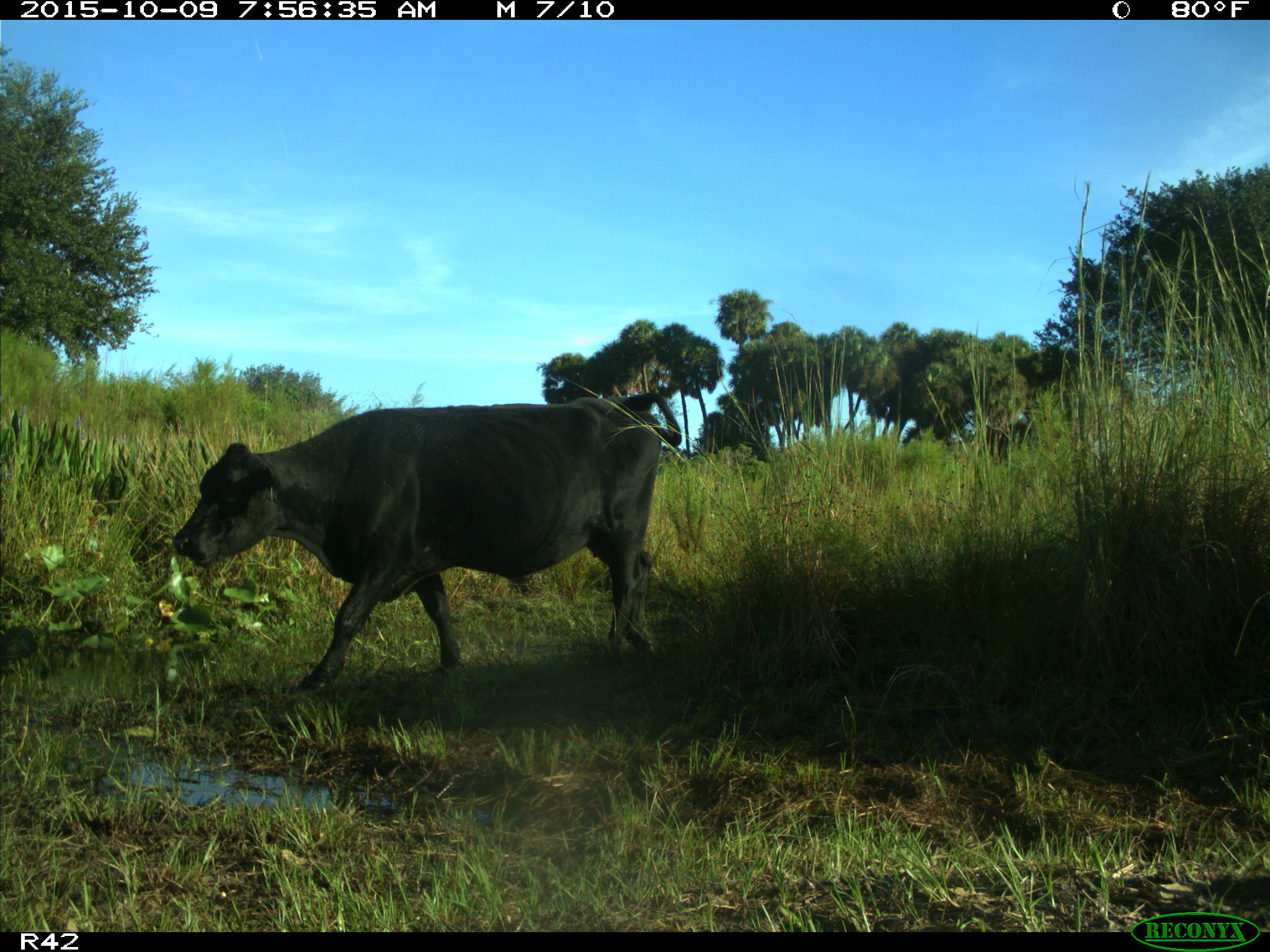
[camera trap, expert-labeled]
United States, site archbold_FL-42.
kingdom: Animalia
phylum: Chordata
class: Mammalia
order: Artiodactyla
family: Bovidae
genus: Bos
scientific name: Bos taurus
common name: domestic cow